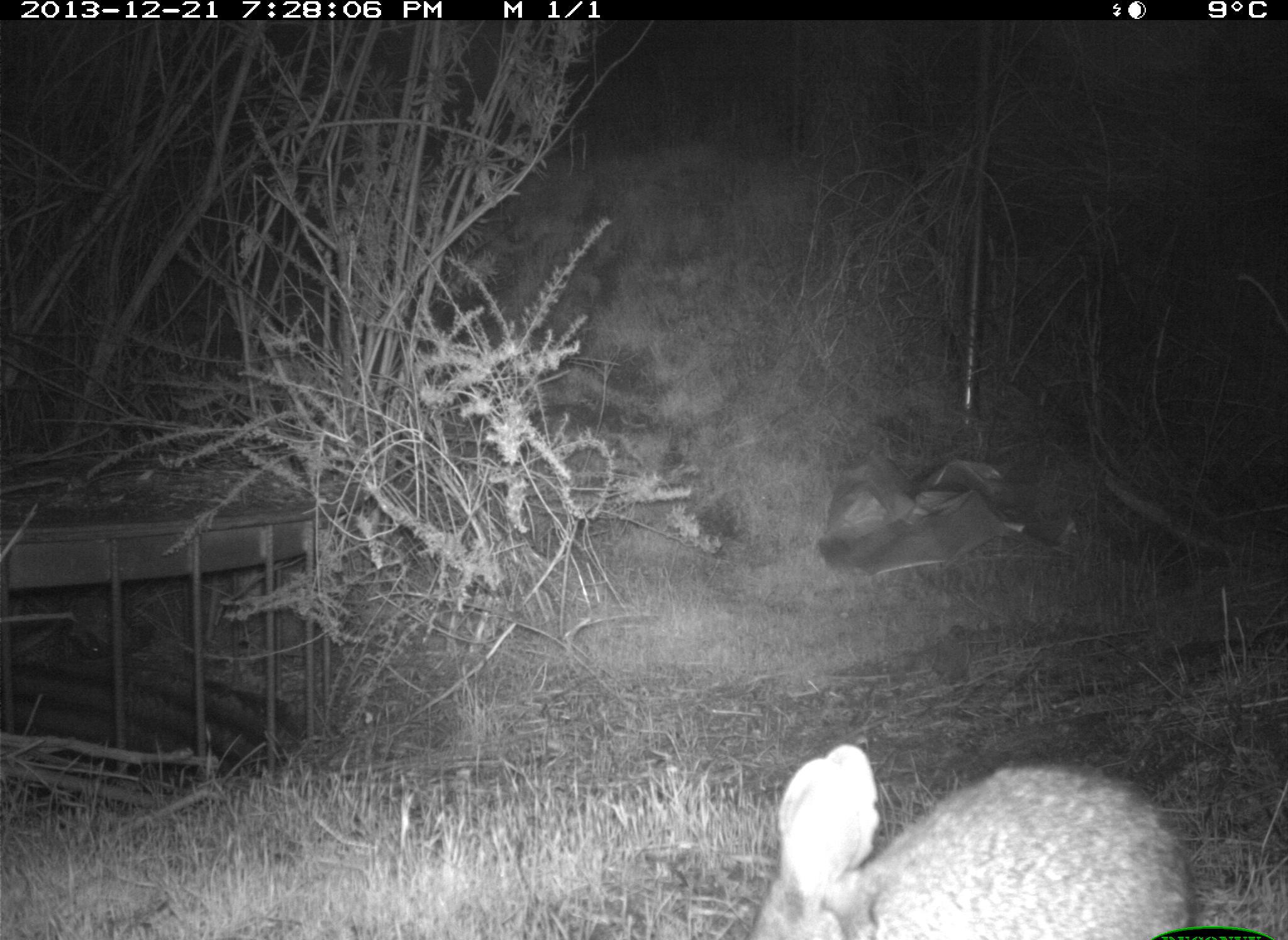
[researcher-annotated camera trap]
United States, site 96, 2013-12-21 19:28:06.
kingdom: Animalia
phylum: Chordata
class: Mammalia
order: Lagomorpha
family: Leporidae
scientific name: Leporidae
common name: rabbits and hares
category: rabbit